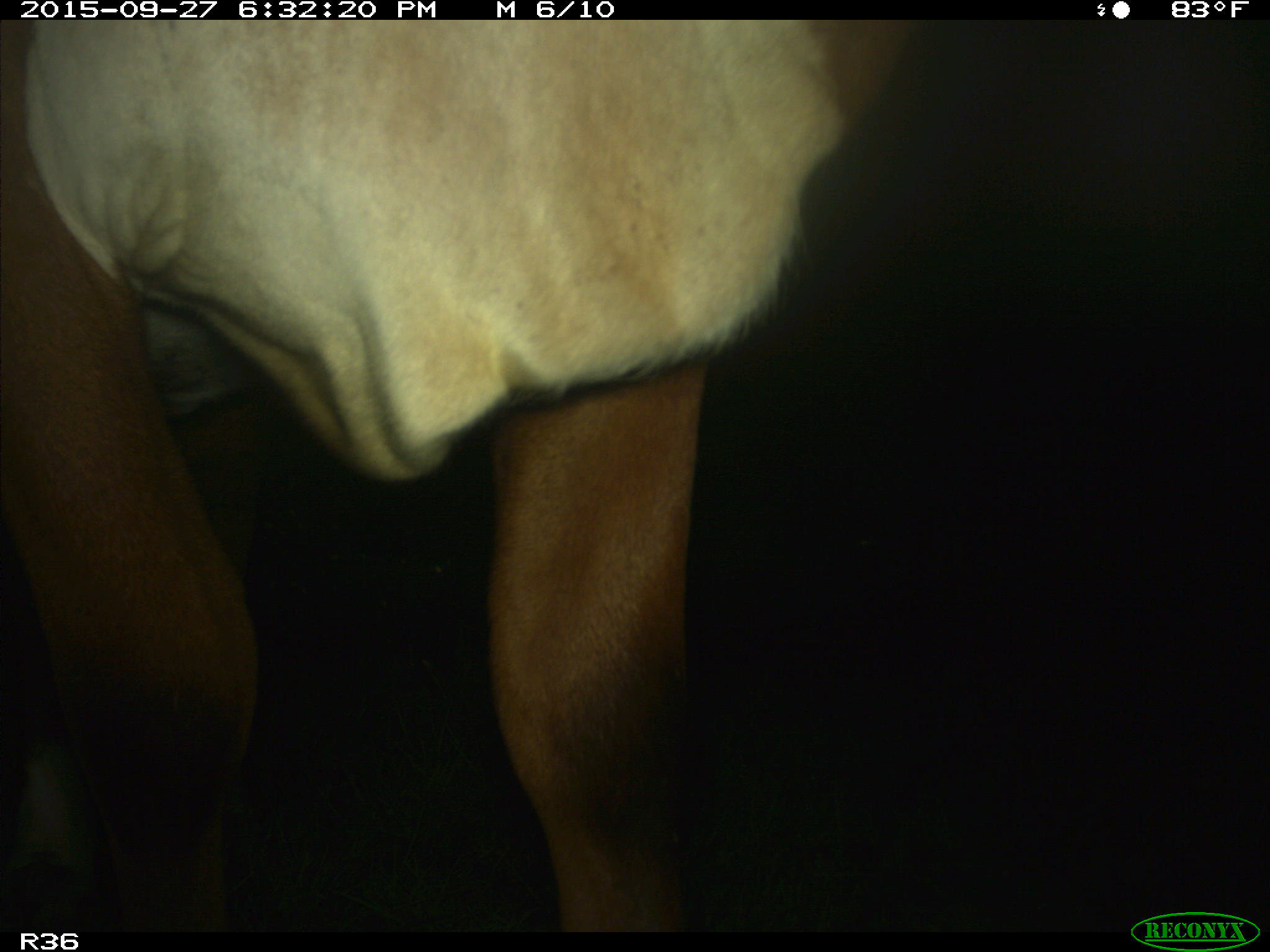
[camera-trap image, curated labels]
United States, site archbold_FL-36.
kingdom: Animalia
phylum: Chordata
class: Mammalia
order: Artiodactyla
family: Bovidae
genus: Bos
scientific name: Bos taurus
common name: domestic cow